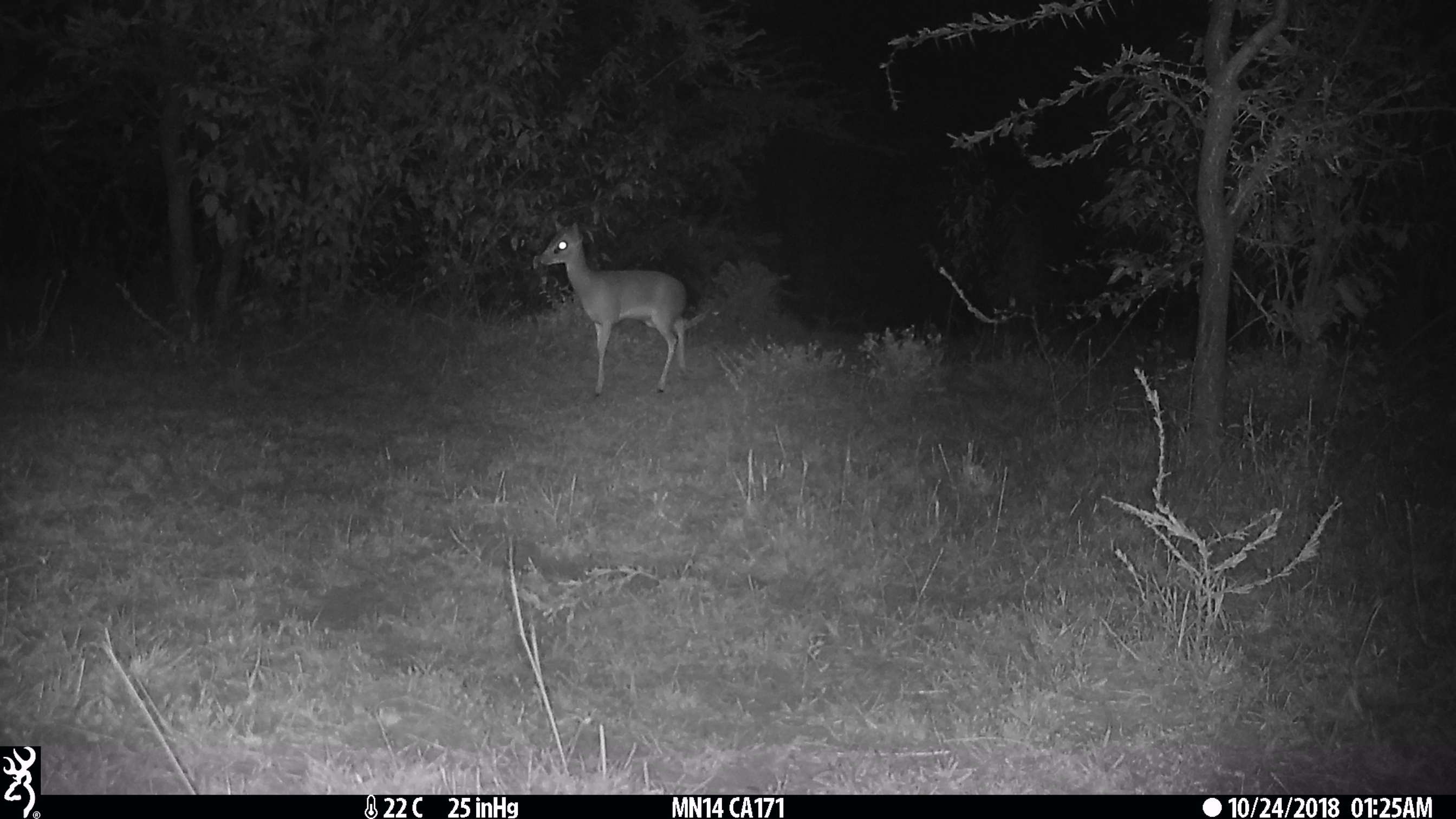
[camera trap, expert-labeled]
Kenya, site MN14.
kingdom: Animalia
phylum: Chordata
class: Mammalia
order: Artiodactyla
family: Bovidae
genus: Madoqua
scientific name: Madoqua kirkii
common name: kirk's dik-dik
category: dikdik